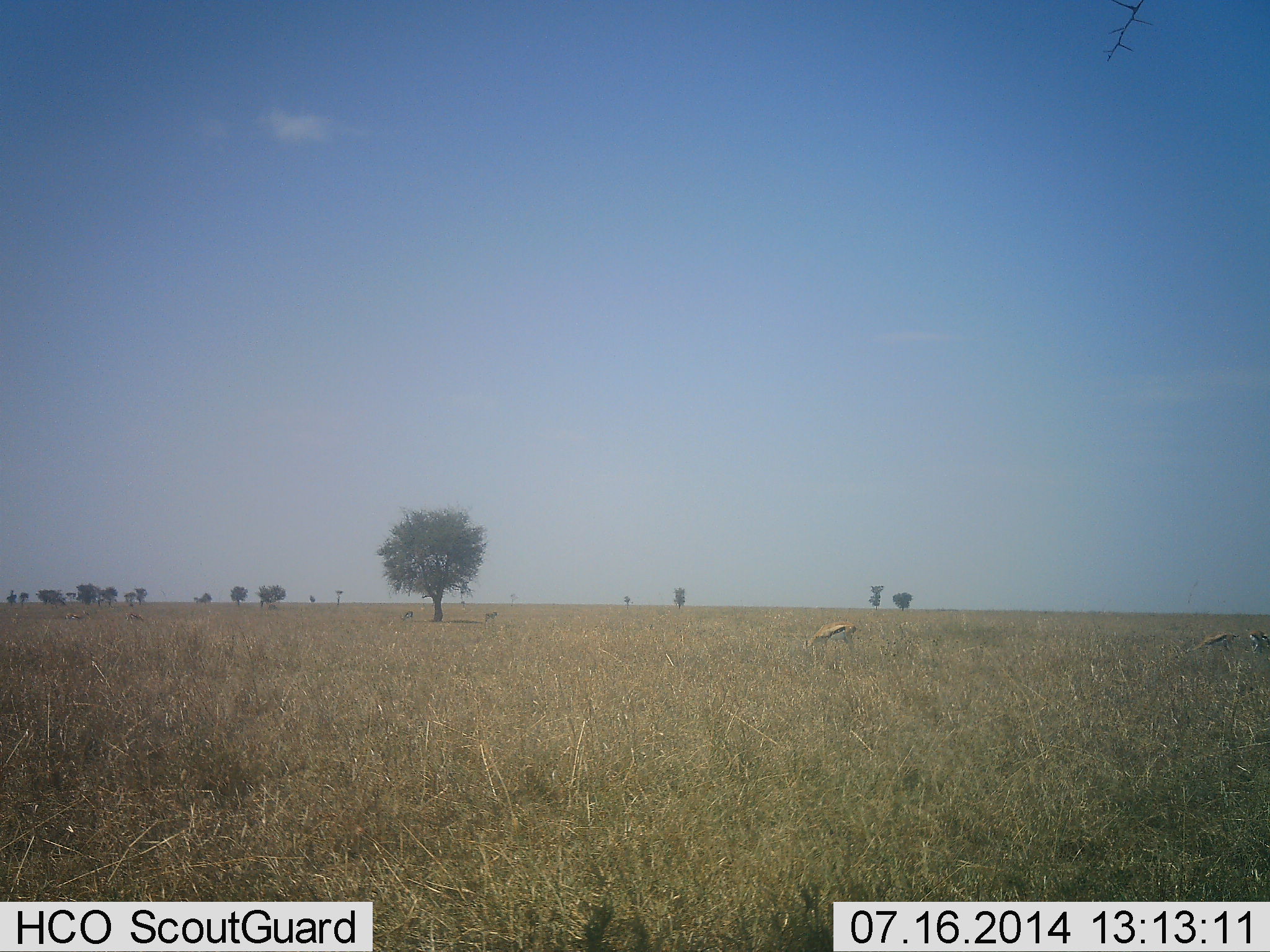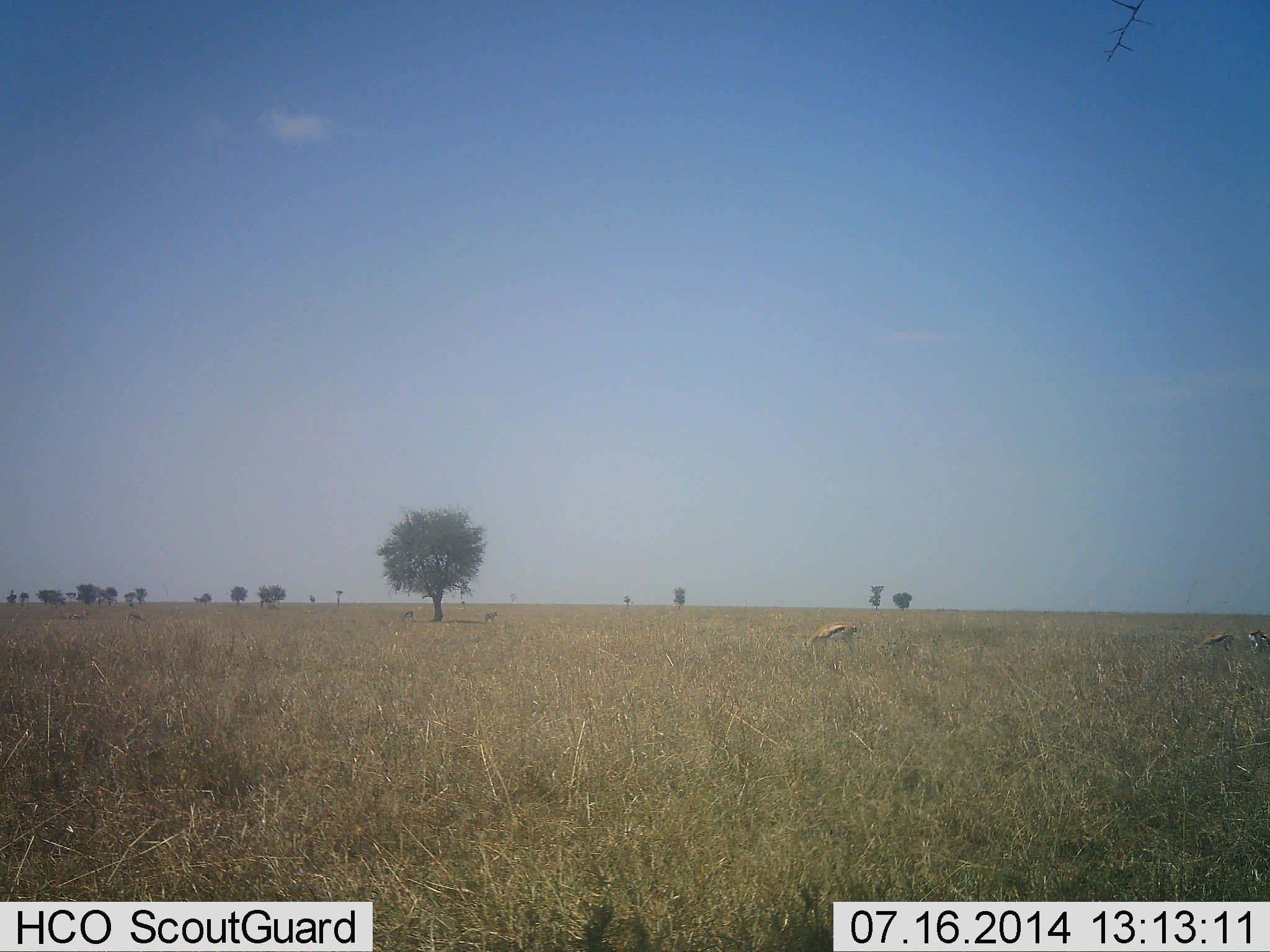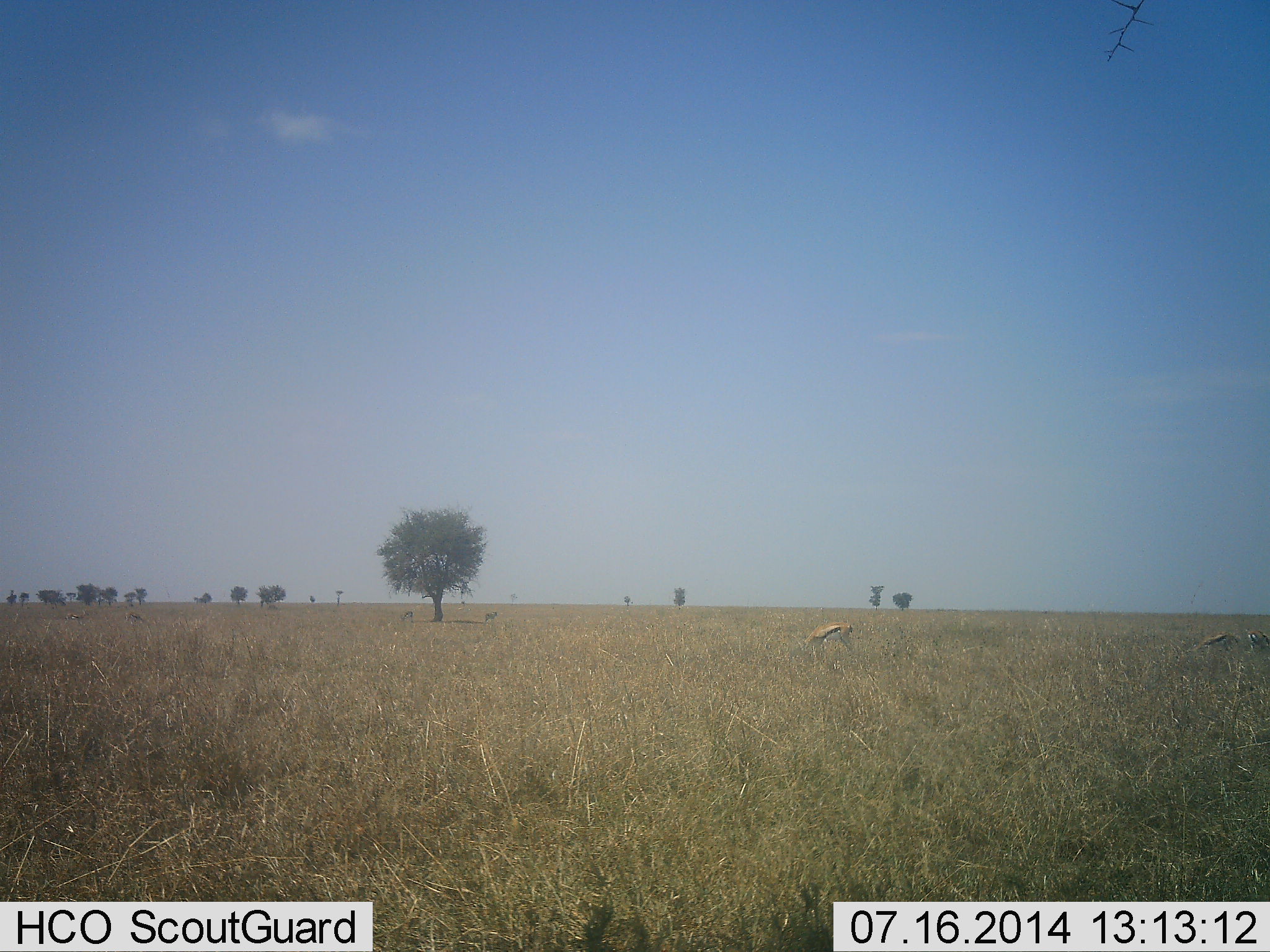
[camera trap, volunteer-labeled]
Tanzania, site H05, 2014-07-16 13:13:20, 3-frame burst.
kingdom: Animalia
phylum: Chordata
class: Mammalia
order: Artiodactyla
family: Bovidae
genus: Eudorcas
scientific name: Eudorcas thomsonii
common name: thomson's gazelle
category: gazellethomsons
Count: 3.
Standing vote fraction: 50%.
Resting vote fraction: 0%.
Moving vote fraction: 10%.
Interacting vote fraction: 0%.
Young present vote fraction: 0%.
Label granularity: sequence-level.